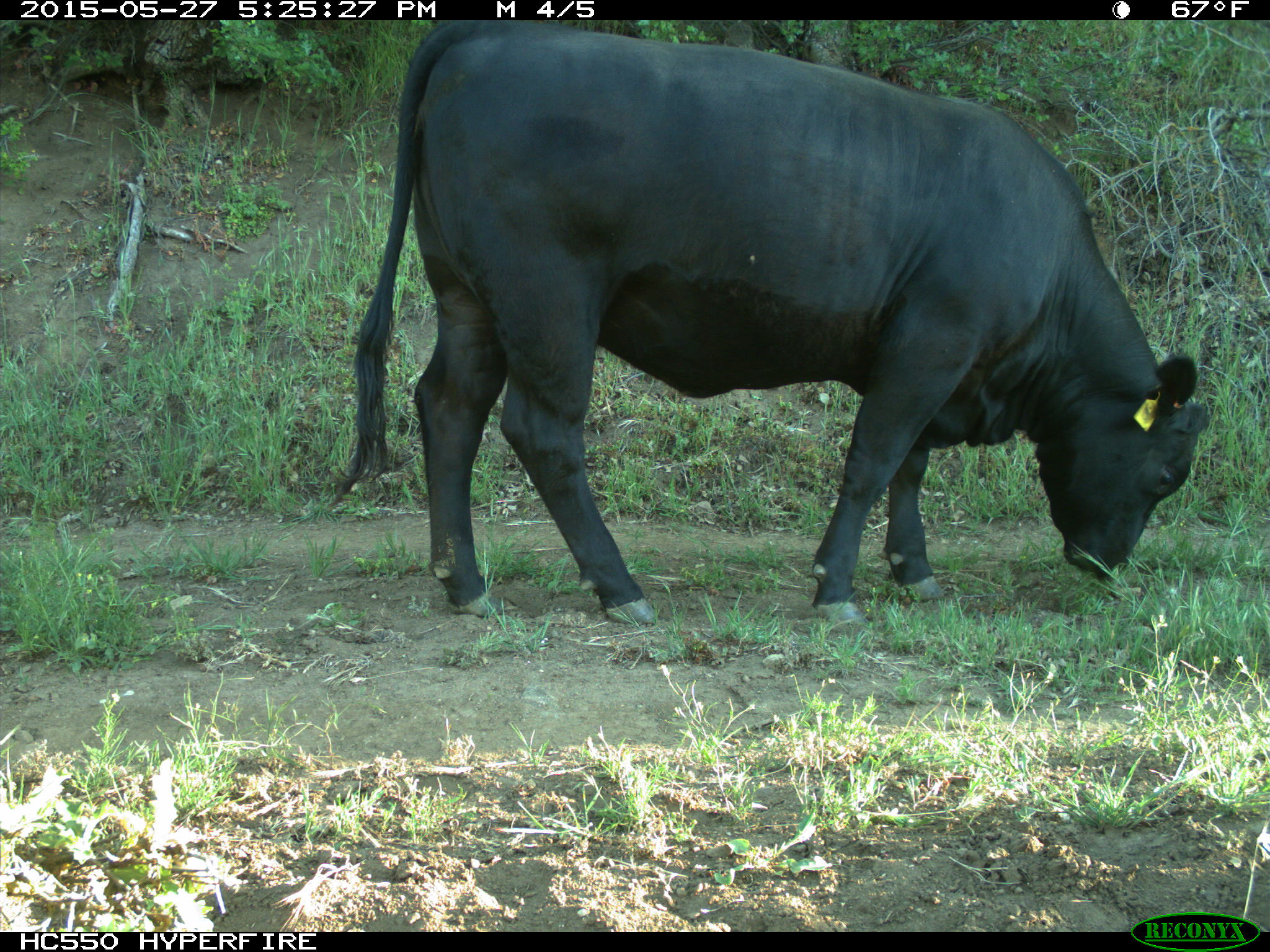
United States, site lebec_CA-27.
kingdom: Animalia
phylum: Chordata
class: Mammalia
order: Artiodactyla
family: Bovidae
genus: Bos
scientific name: Bos taurus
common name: domestic cow